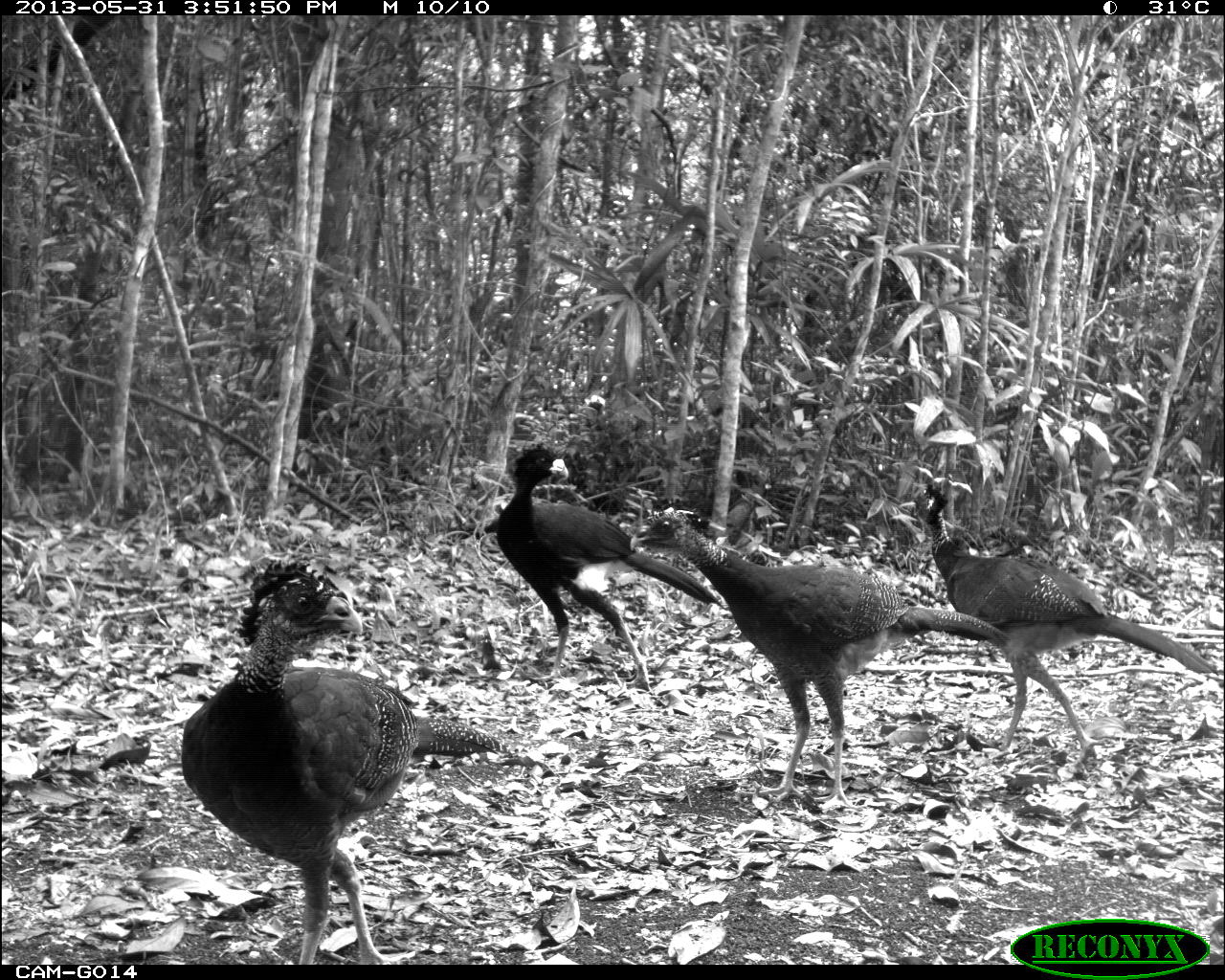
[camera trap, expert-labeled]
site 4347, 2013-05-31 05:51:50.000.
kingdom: Animalia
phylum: Chordata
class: Aves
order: Galliformes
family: Cracidae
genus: Crax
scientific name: Crax rubra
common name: great curassow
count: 1